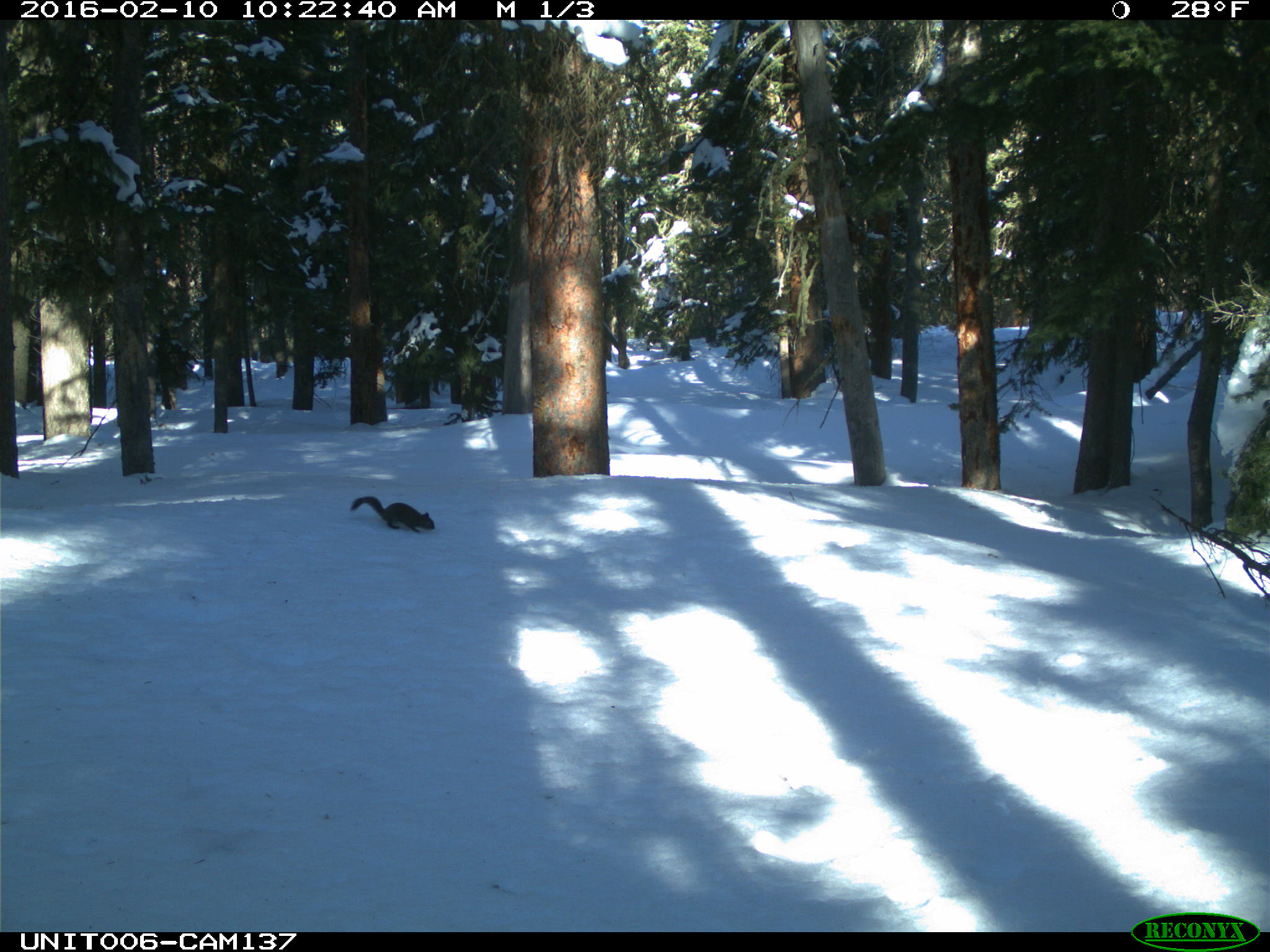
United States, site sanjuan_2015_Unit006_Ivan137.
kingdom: Animalia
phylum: Chordata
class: Mammalia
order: Rodentia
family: Sciuridae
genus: Tamiasciurus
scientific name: Tamiasciurus hudsonicus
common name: american red squirrel